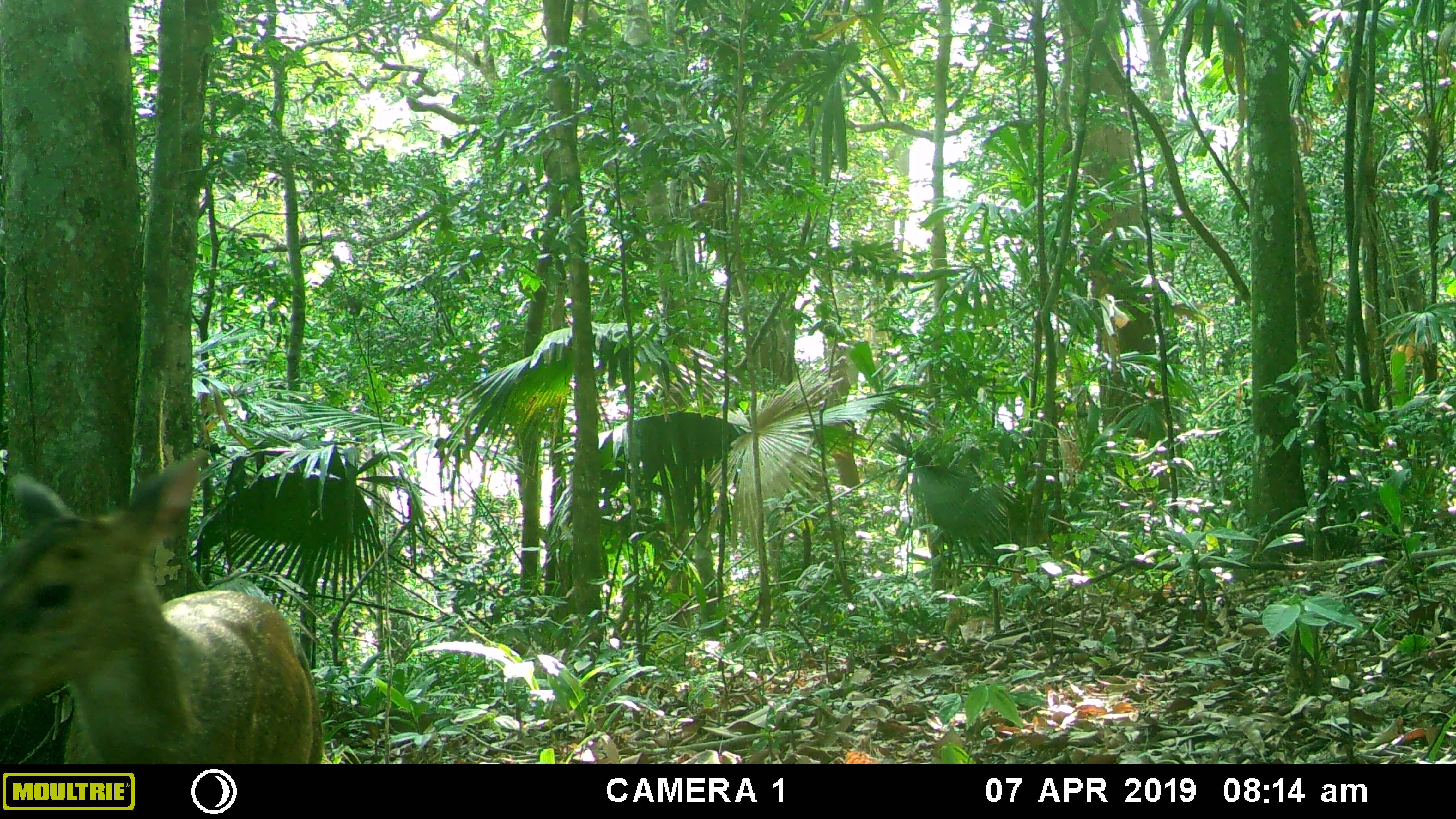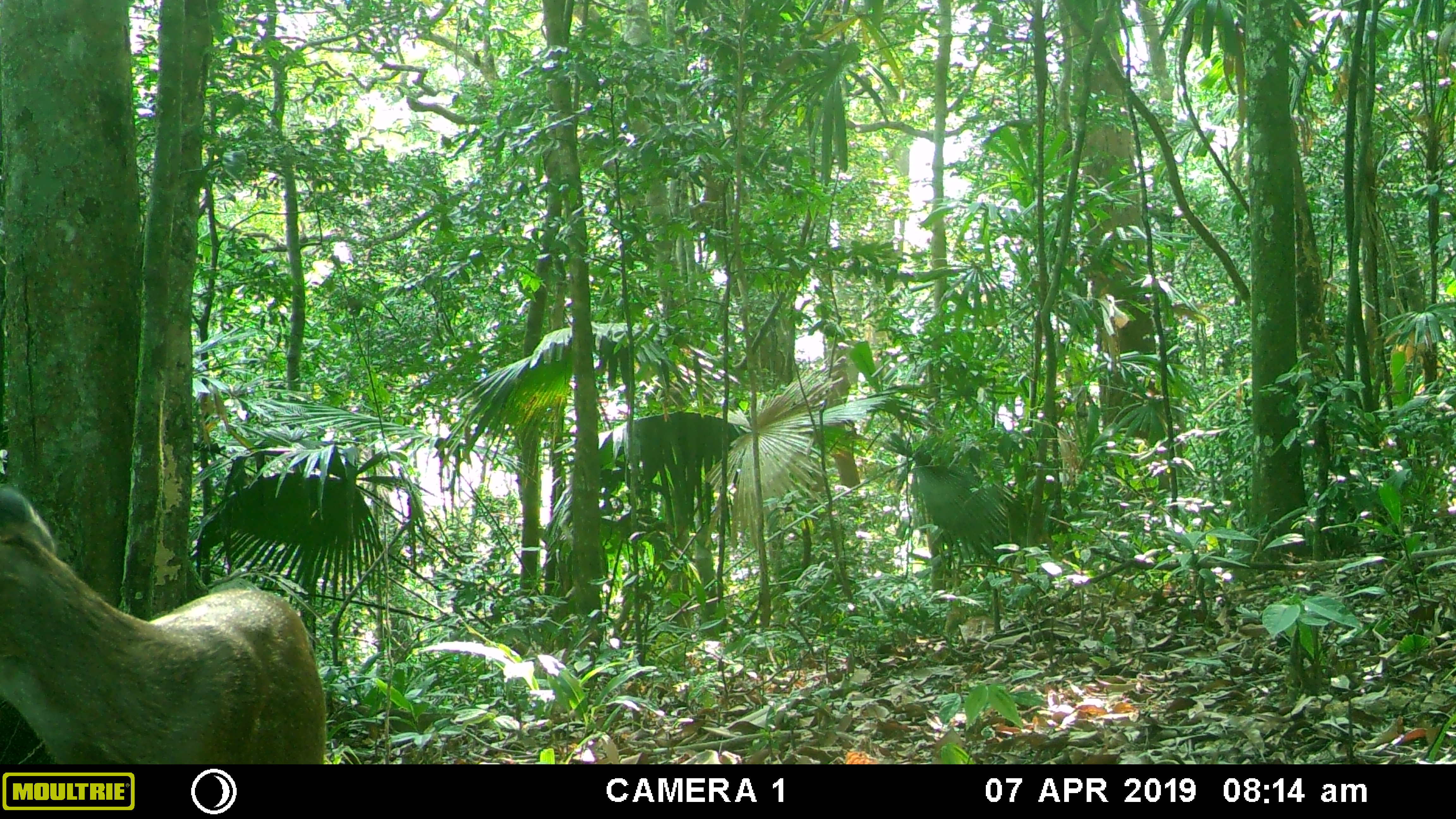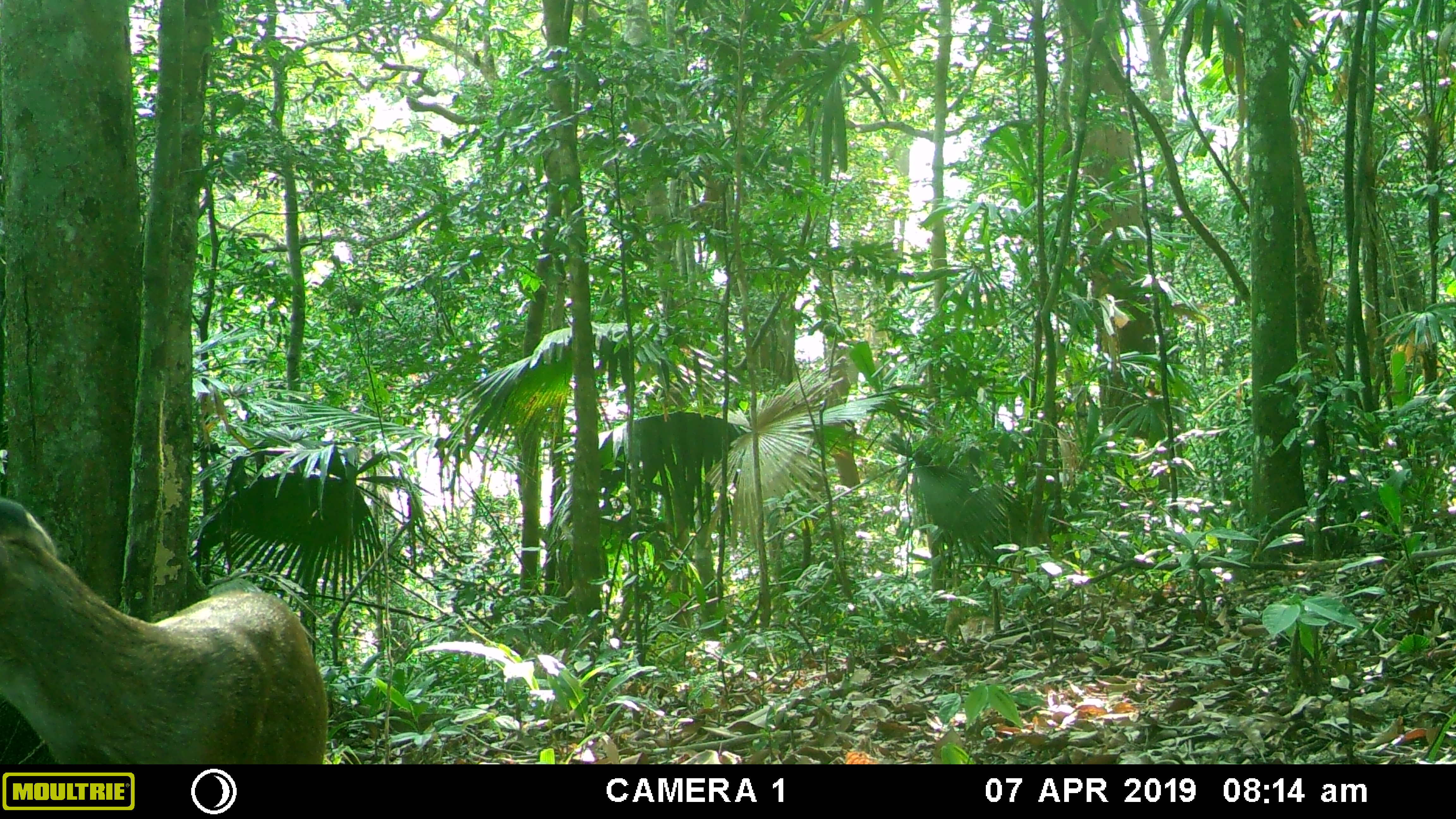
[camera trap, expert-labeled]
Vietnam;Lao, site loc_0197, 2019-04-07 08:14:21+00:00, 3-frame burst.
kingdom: Animalia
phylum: Chordata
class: Mammalia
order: Artiodactyla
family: Cervidae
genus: Muntiacus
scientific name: Muntiacus vuquangensis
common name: large-antlered muntjac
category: large antlered muntjac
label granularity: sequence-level